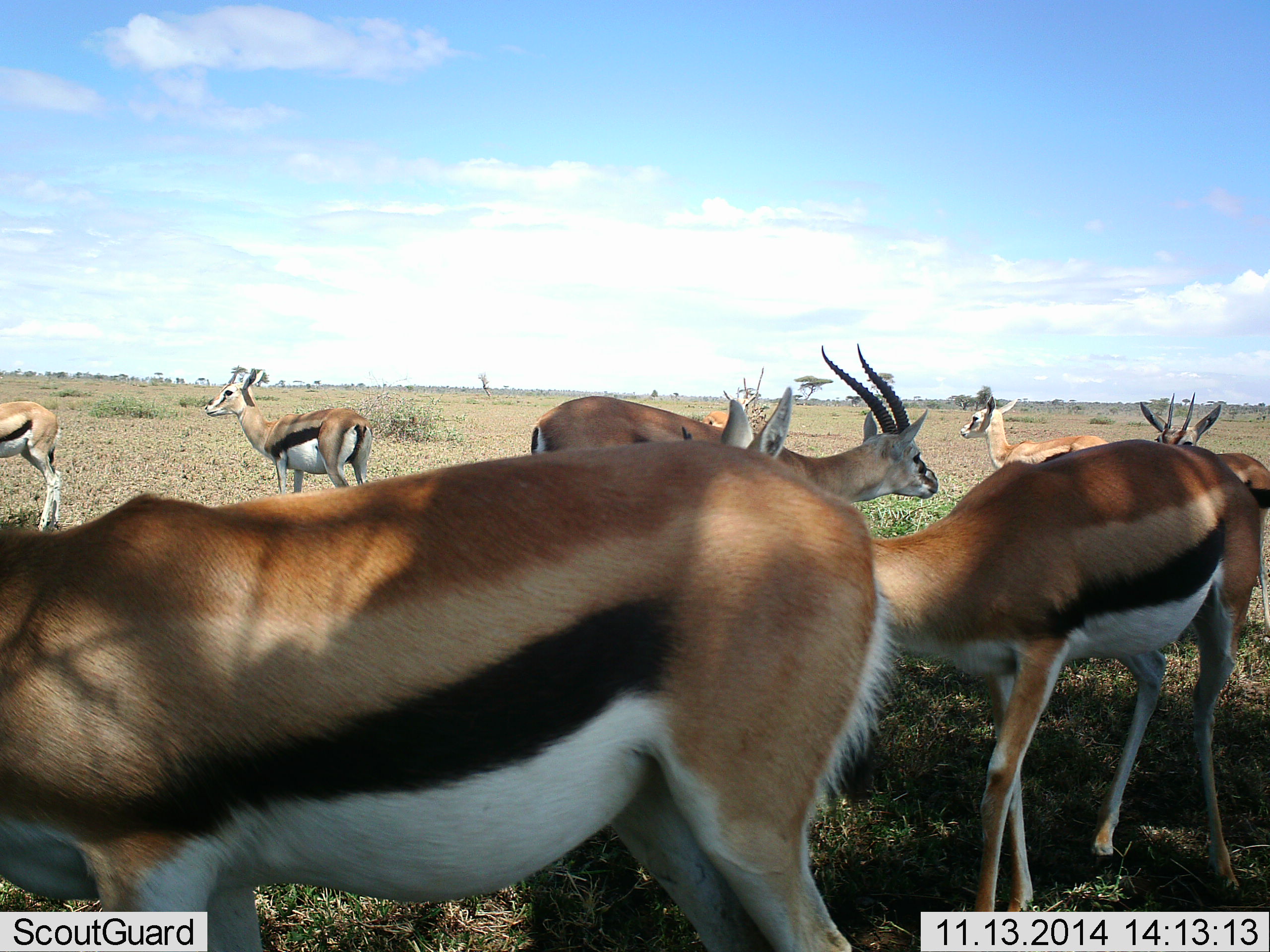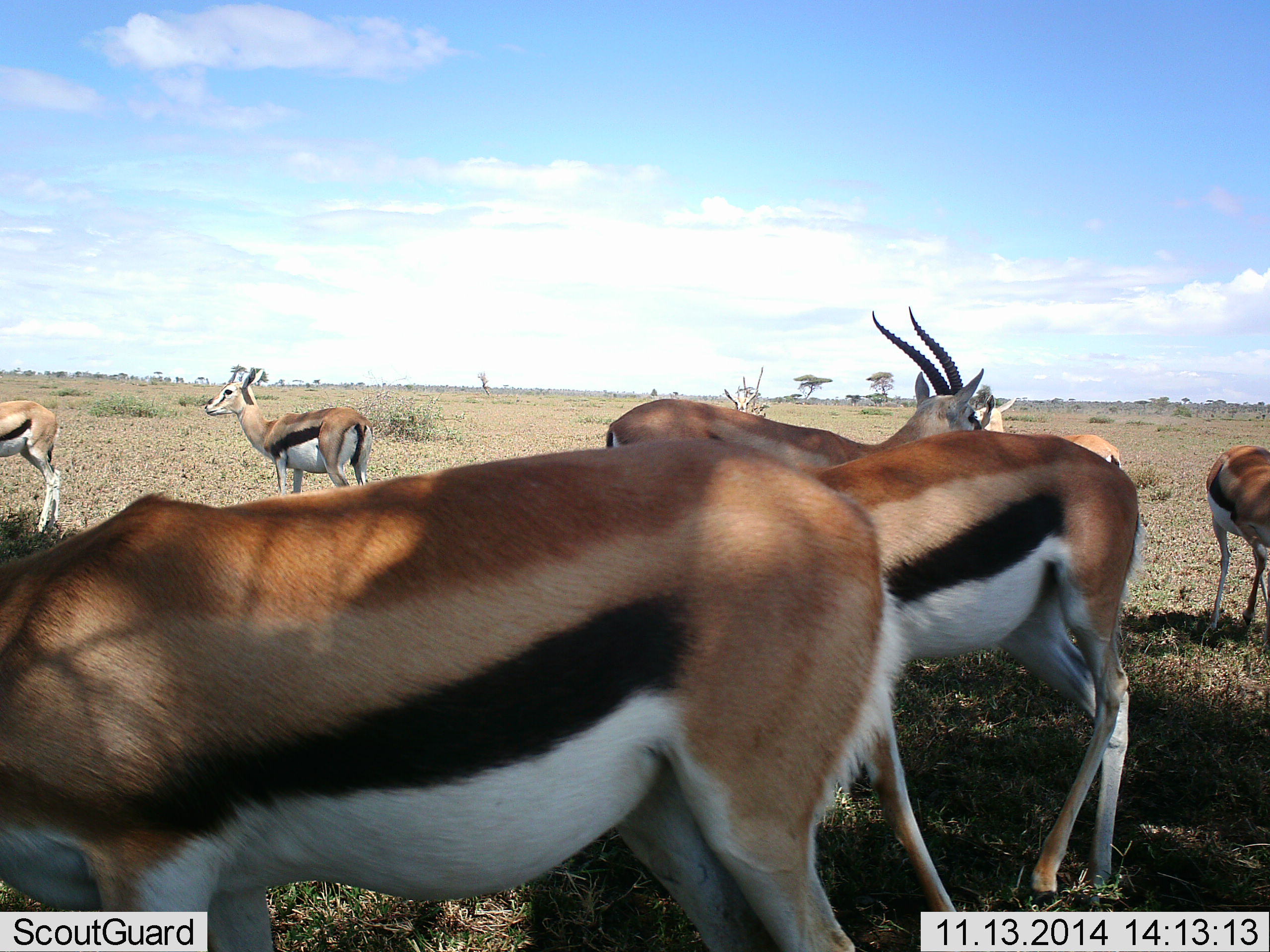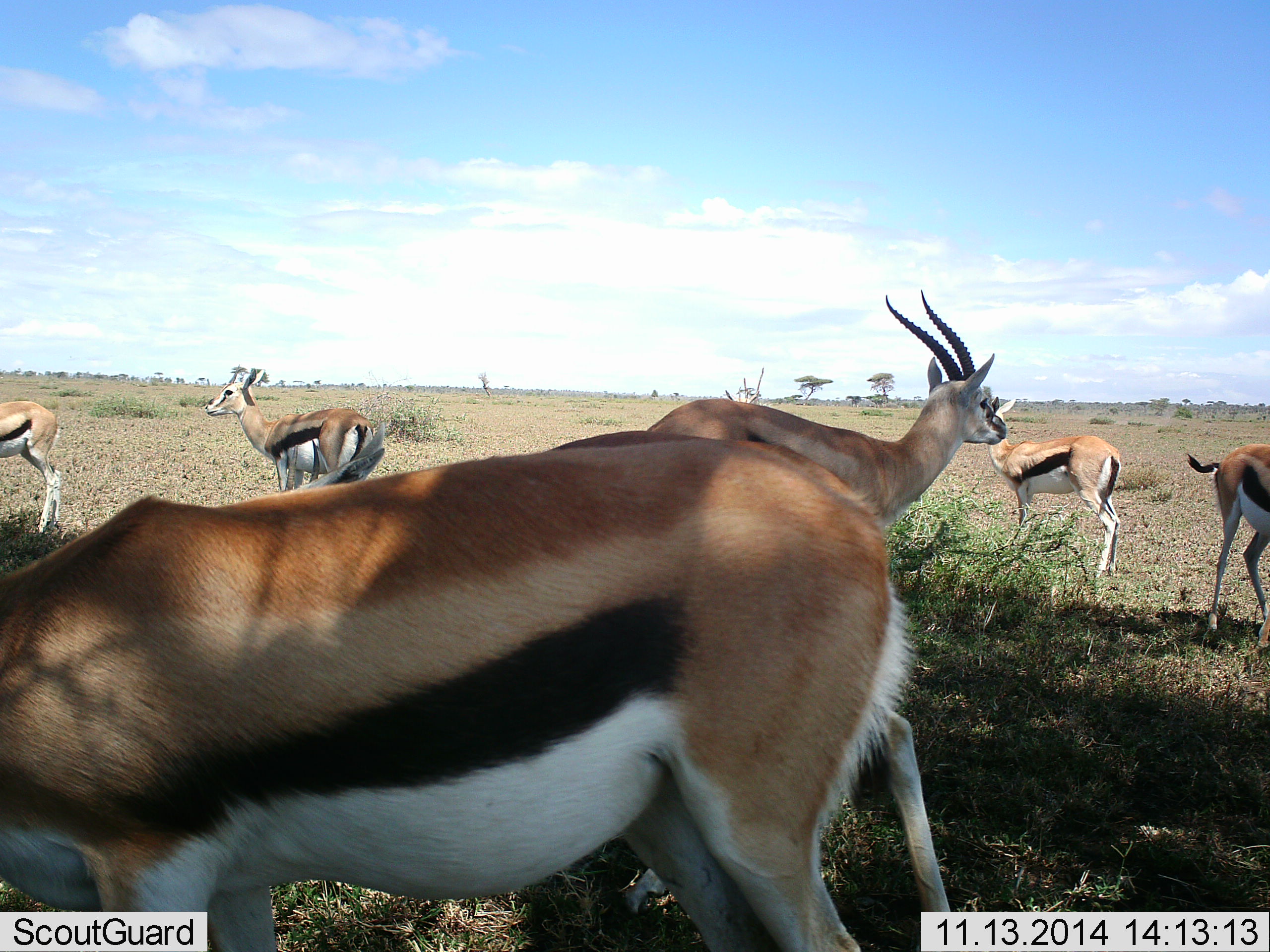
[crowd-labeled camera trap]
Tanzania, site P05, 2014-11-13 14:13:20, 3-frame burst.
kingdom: Animalia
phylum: Chordata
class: Mammalia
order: Artiodactyla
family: Bovidae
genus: Eudorcas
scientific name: Eudorcas thomsonii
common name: thomson's gazelle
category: gazellethomsons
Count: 7.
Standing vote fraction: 100%.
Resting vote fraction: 0%.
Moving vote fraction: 20%.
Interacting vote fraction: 10%.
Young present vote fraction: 0%.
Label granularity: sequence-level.